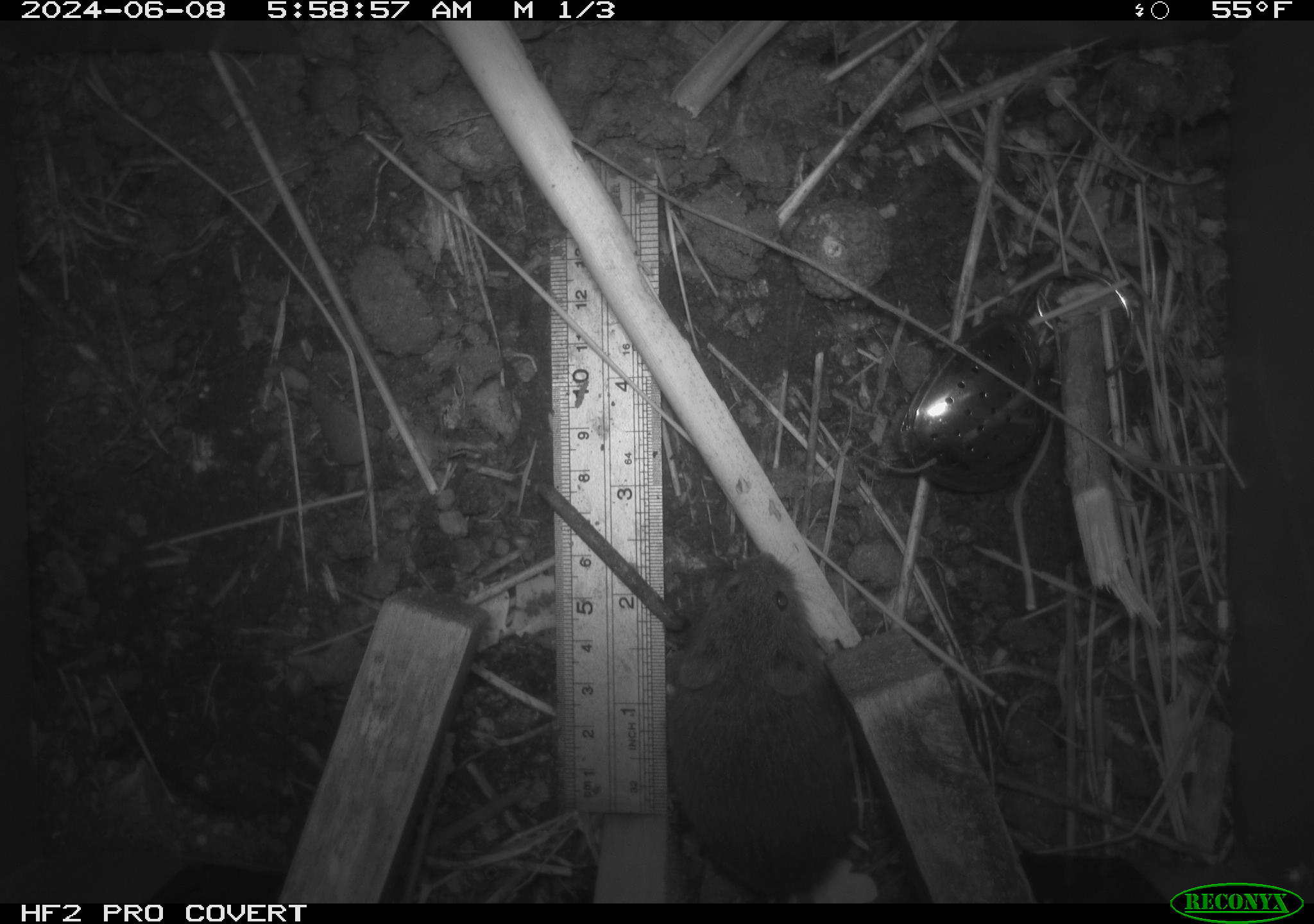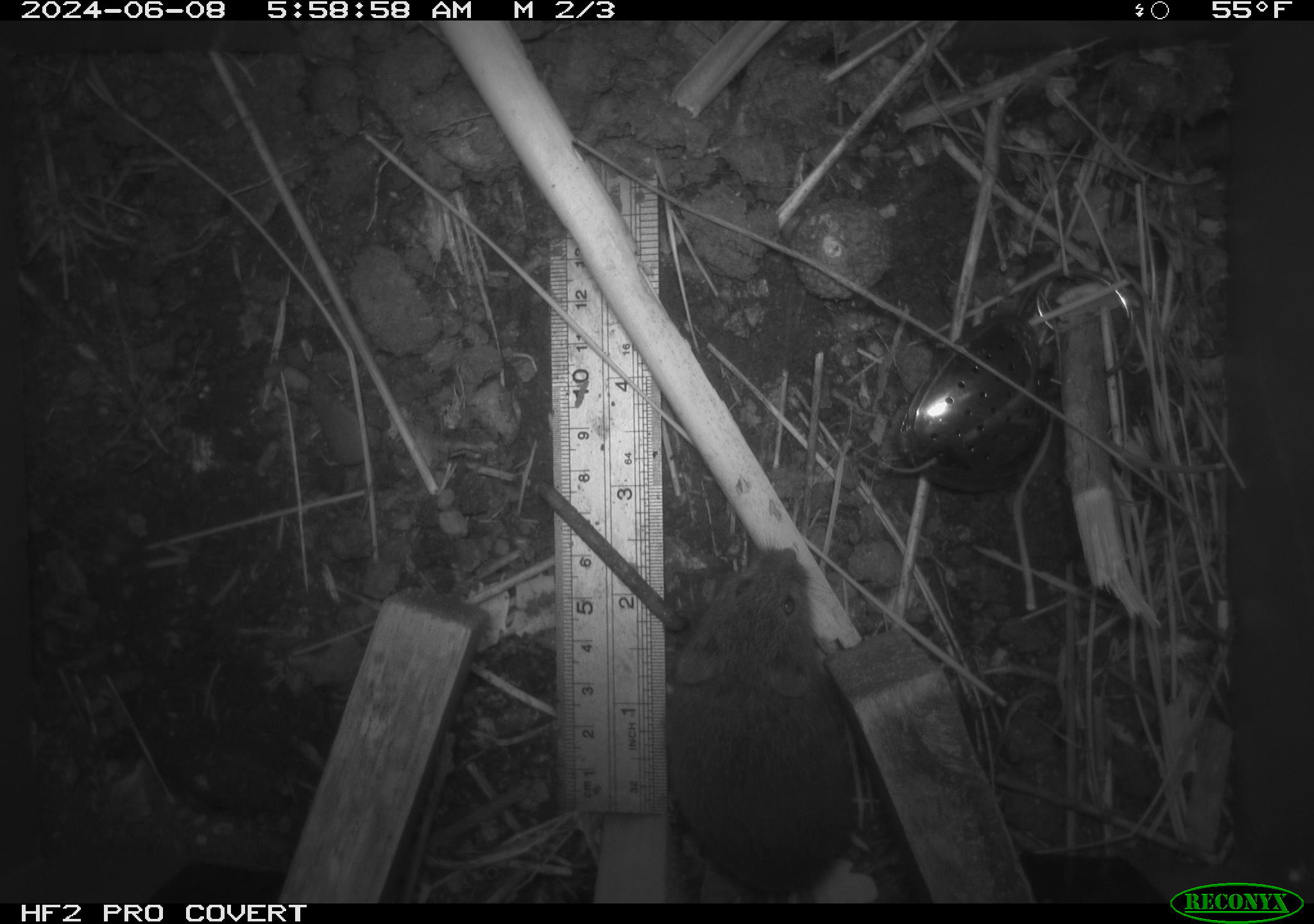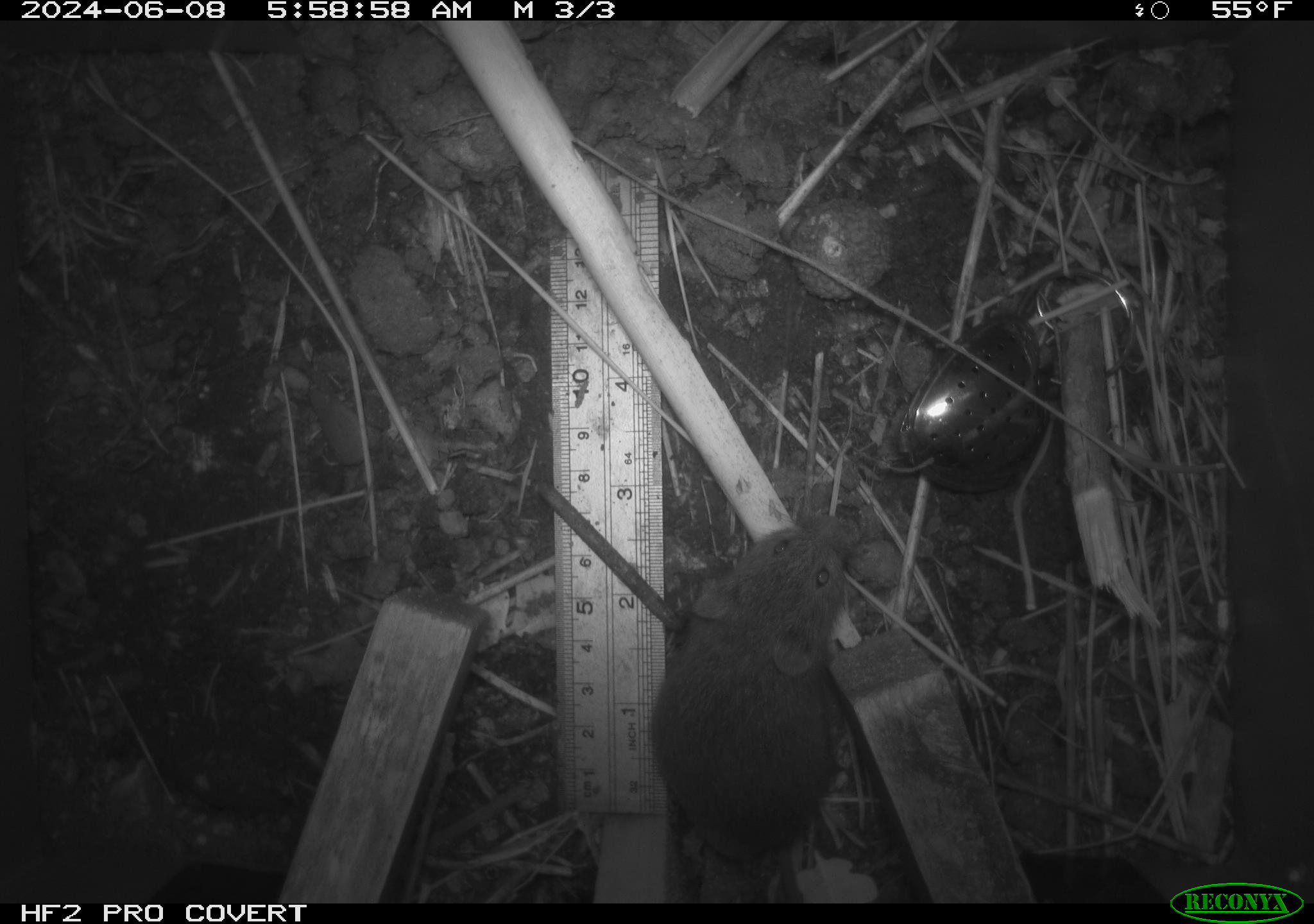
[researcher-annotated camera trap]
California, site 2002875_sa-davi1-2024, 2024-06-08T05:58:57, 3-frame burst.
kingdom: Animalia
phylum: Chordata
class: Mammalia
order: Rodentia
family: Cricetidae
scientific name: Arvicolinae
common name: voles, lemmings, and muskrats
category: arvicolinae subfamily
Arvicolinae subfamily (voles, lemmings, and muskrats) (Arvicolinae).